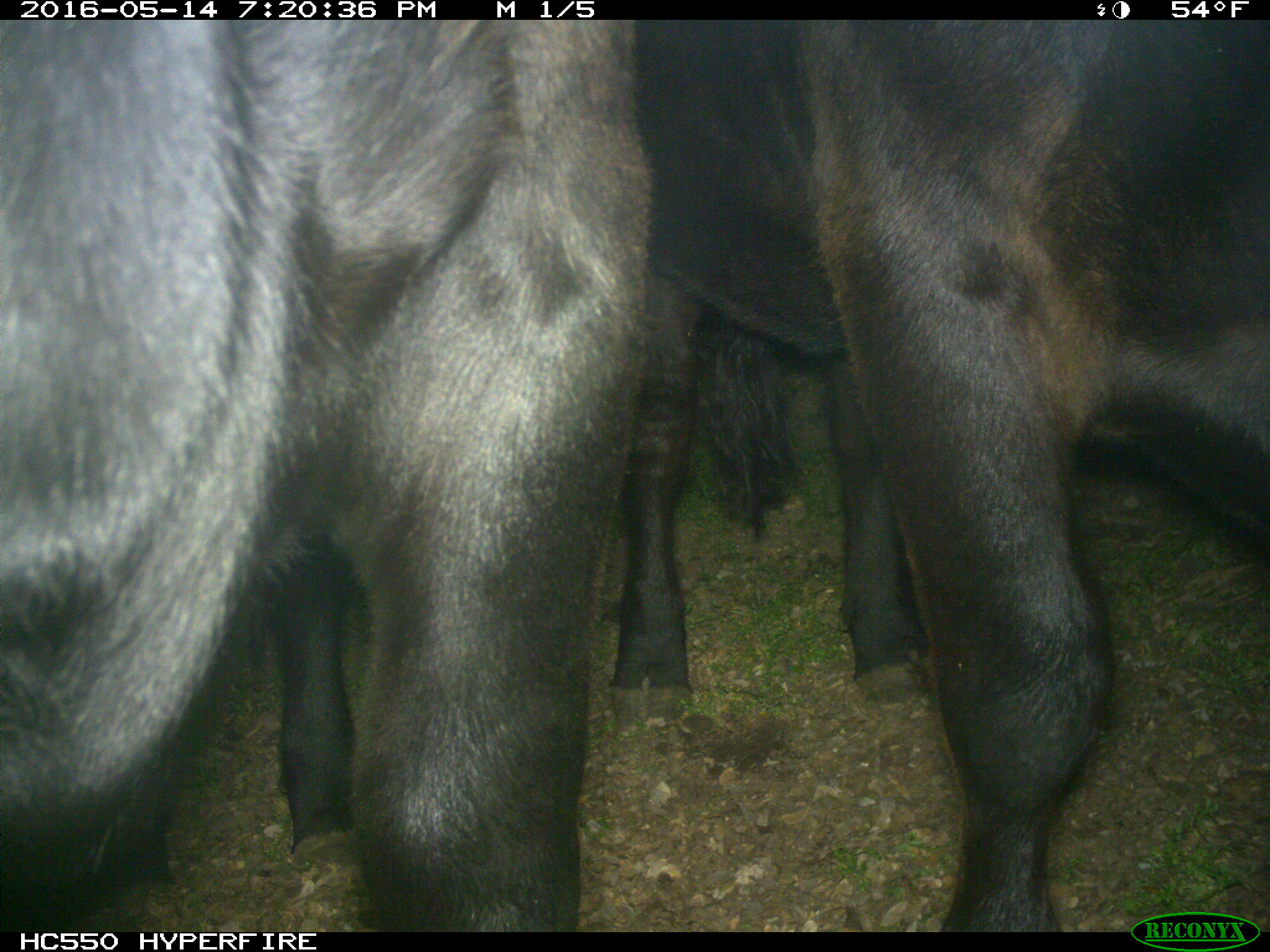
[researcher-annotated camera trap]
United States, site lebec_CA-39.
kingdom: Animalia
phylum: Chordata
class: Mammalia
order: Artiodactyla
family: Bovidae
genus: Bos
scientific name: Bos taurus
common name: domestic cow